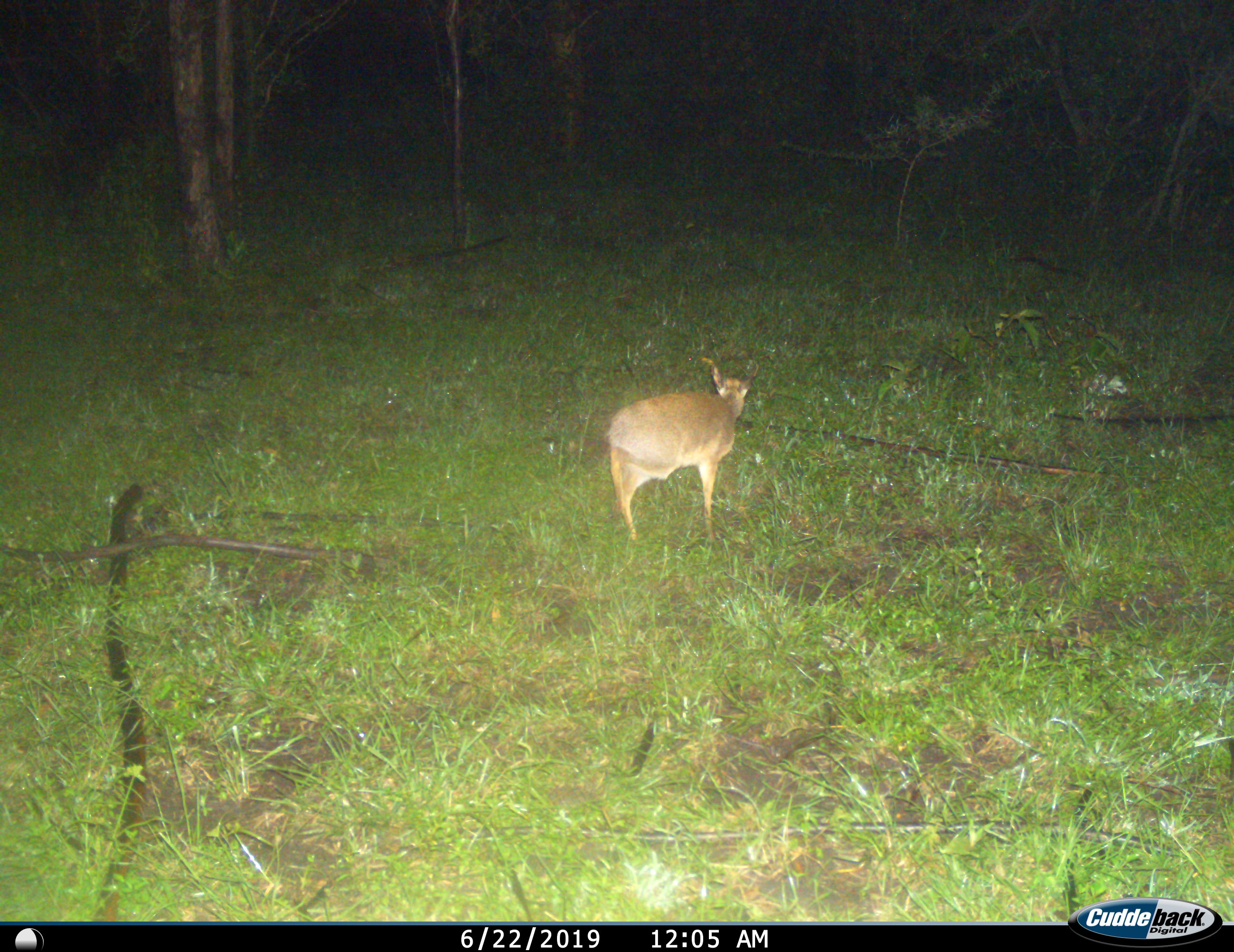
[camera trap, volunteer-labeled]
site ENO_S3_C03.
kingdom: Animalia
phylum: Chordata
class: Mammalia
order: Artiodactyla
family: Bovidae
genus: Madoqua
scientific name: Madoqua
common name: dik-dik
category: dikdik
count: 1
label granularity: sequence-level